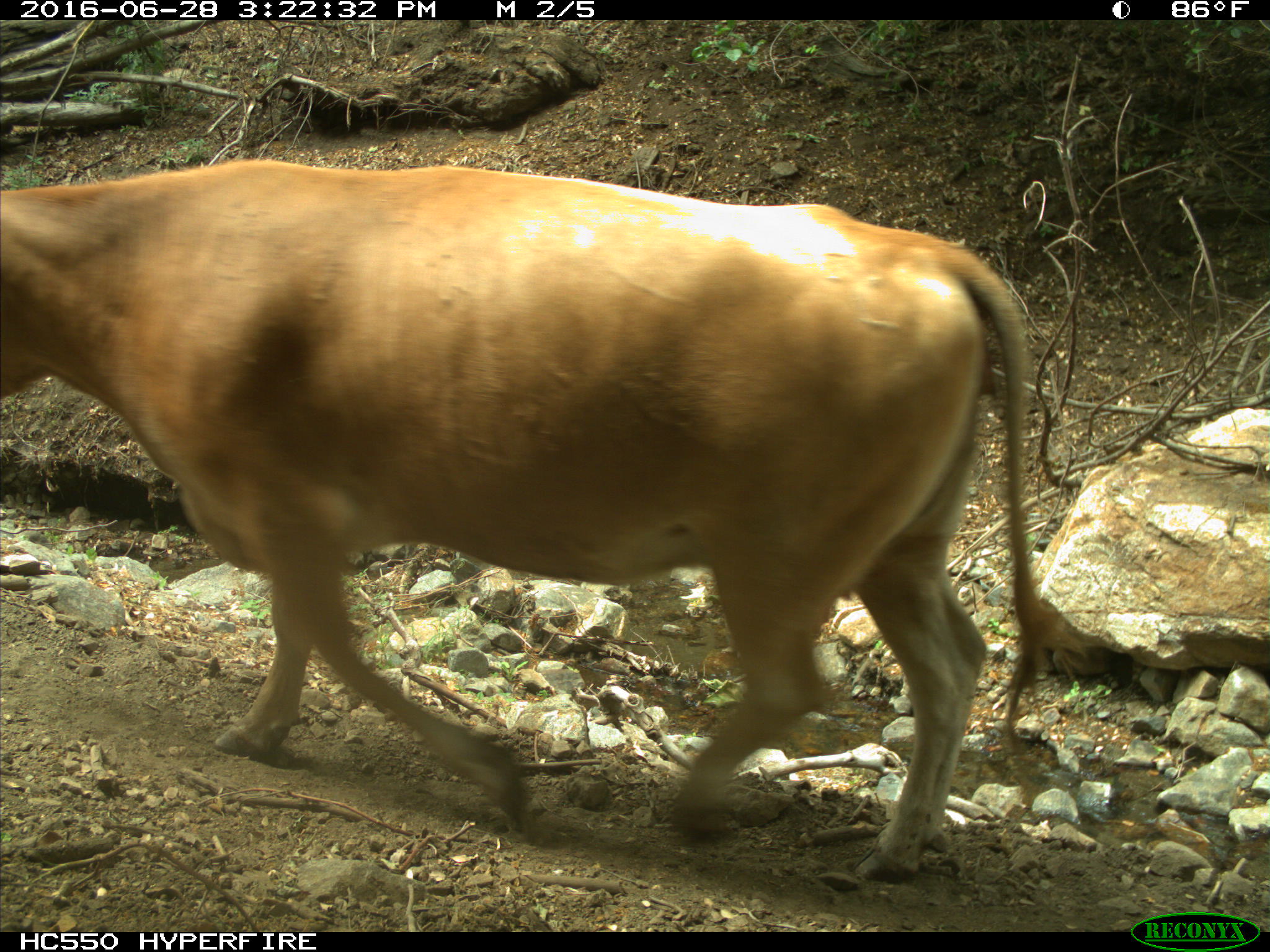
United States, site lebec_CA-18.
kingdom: Animalia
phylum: Chordata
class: Mammalia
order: Artiodactyla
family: Bovidae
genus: Bos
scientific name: Bos taurus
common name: domestic cow